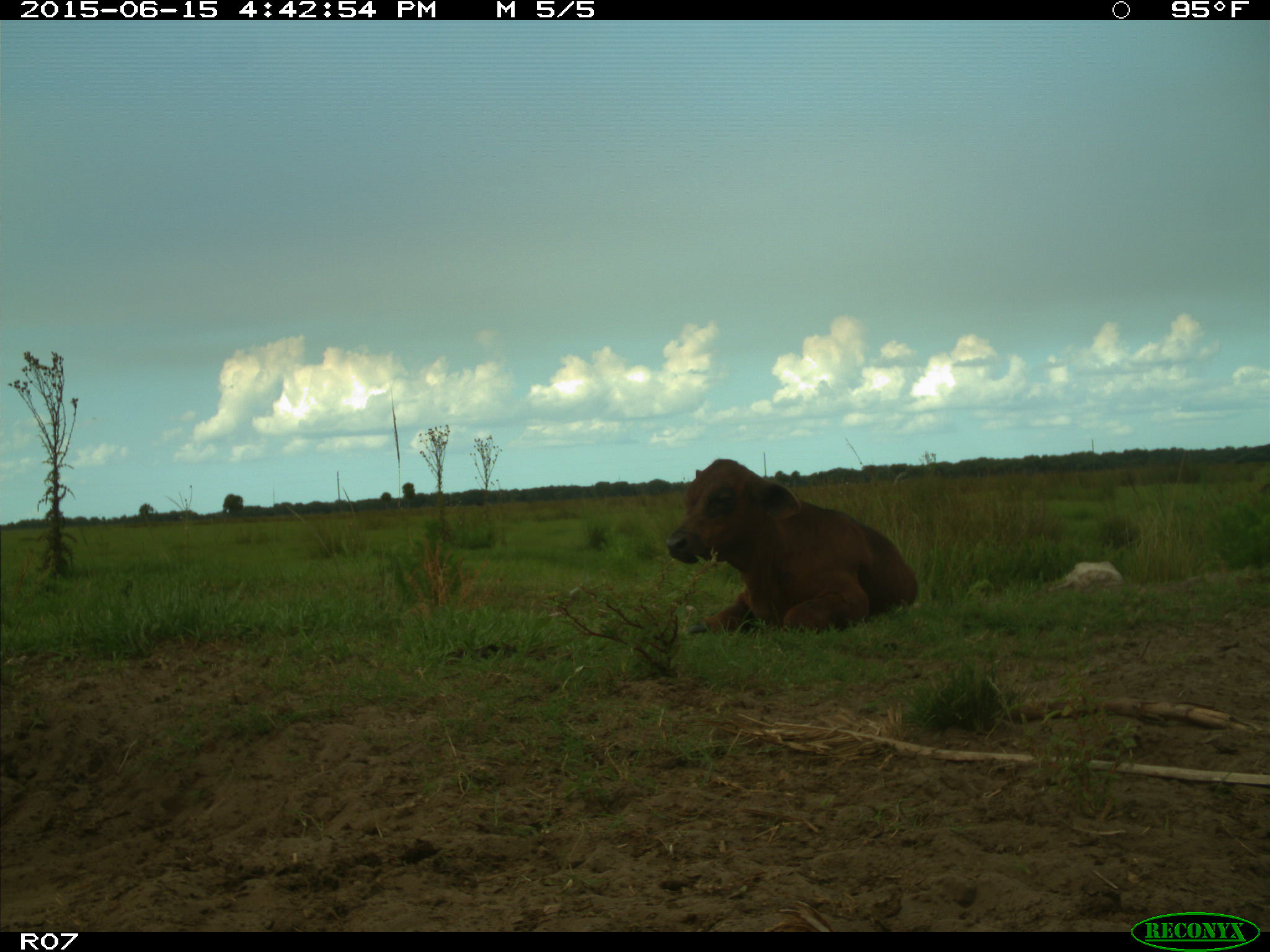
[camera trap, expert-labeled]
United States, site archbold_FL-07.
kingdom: Animalia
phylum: Chordata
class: Mammalia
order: Artiodactyla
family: Bovidae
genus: Bos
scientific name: Bos taurus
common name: domestic cow